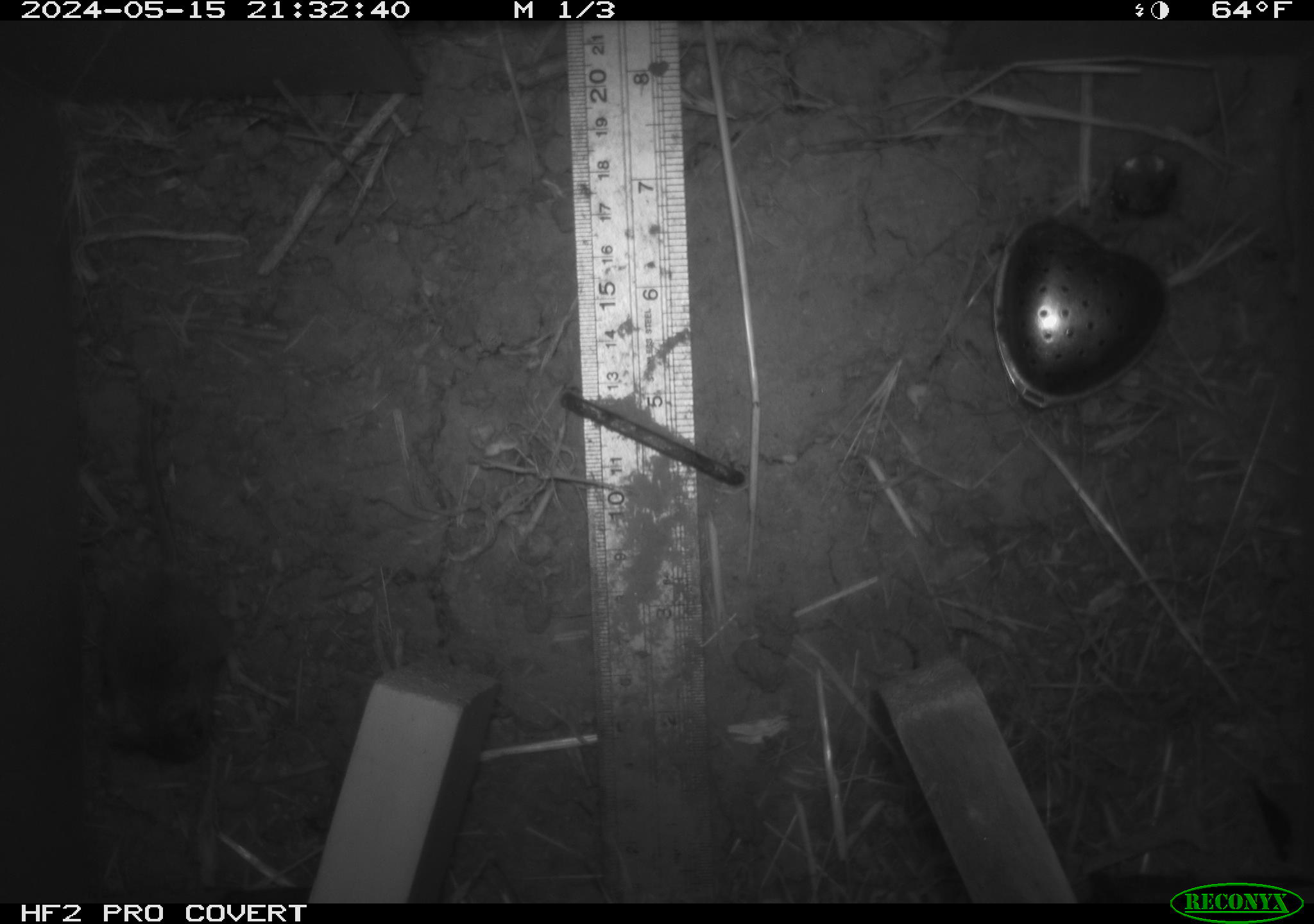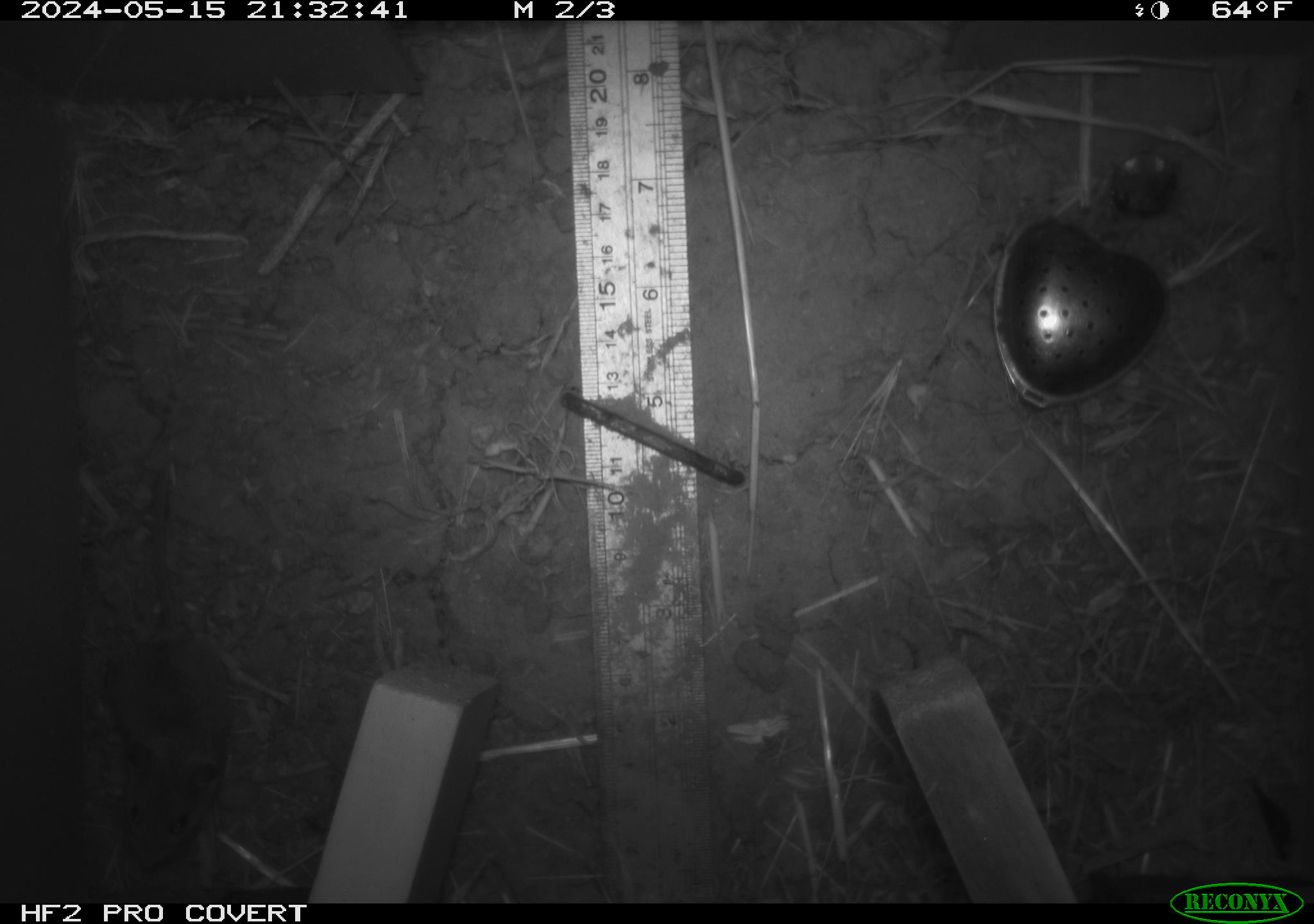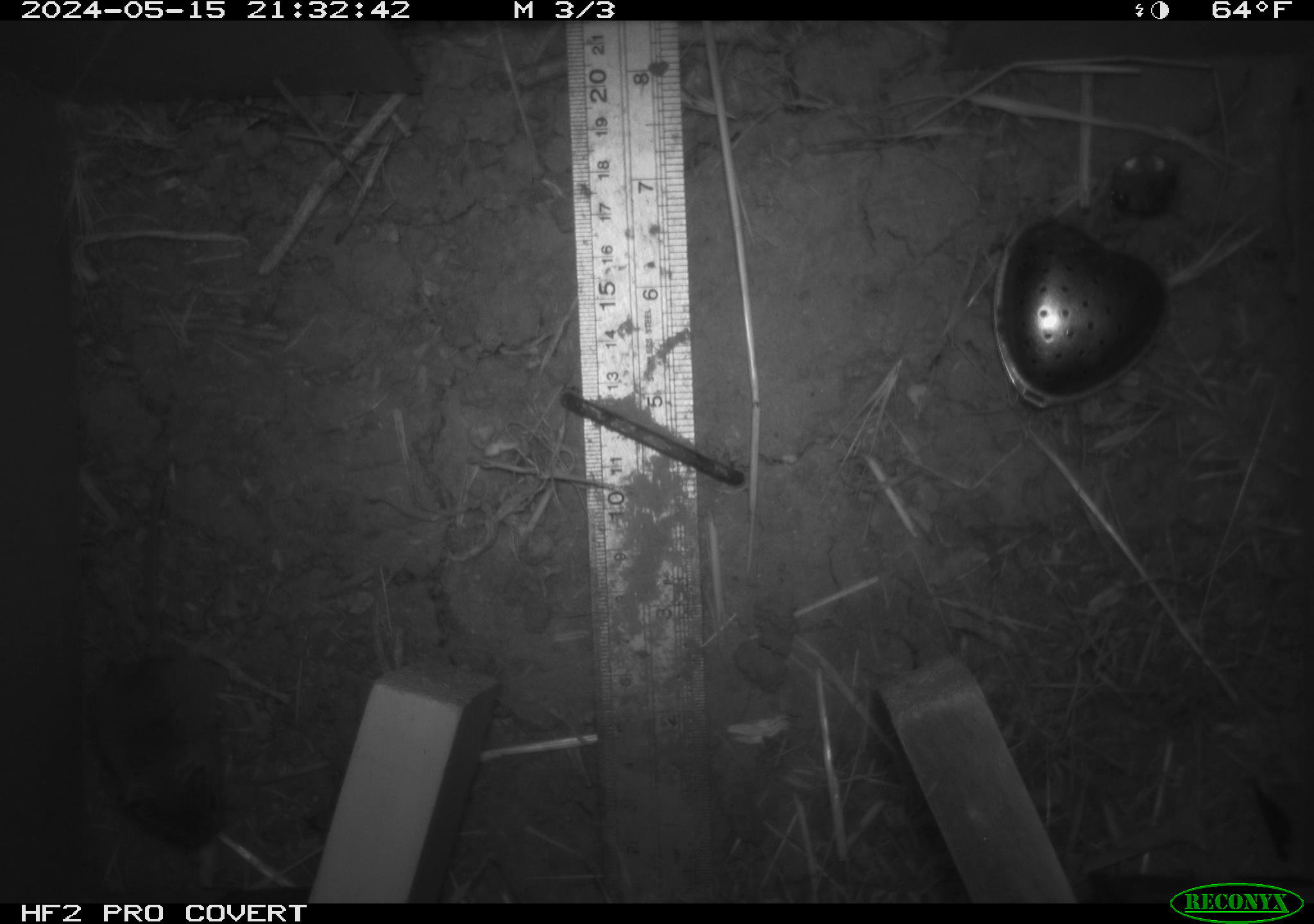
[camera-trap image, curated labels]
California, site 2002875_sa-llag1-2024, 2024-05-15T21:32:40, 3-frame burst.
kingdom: Animalia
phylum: Chordata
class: Mammalia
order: Rodentia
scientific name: Rodentia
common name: mouse species